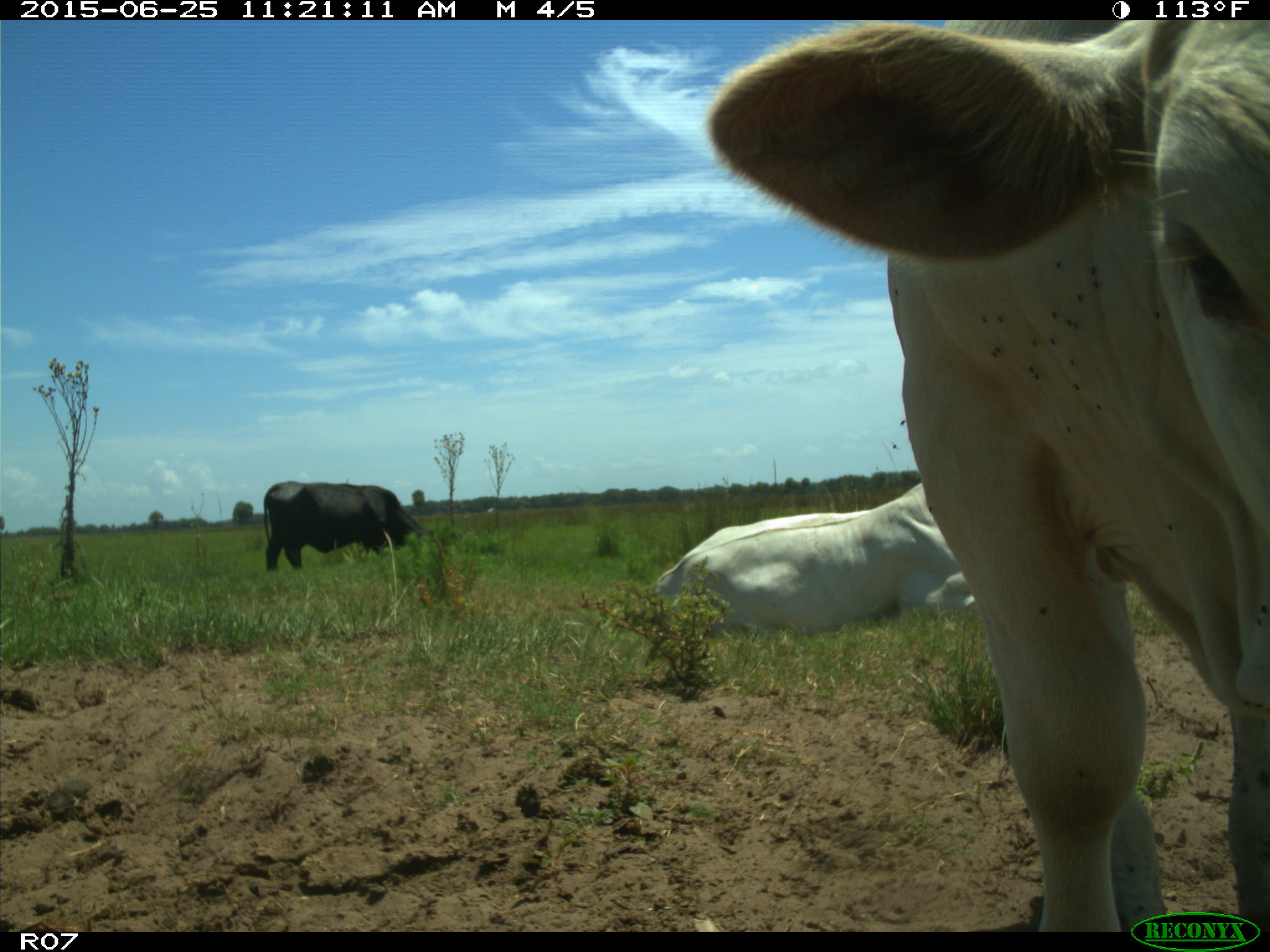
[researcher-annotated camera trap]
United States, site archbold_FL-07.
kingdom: Animalia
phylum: Chordata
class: Mammalia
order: Artiodactyla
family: Bovidae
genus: Bos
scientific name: Bos taurus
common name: domestic cow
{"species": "Bos taurus (domestic cow)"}